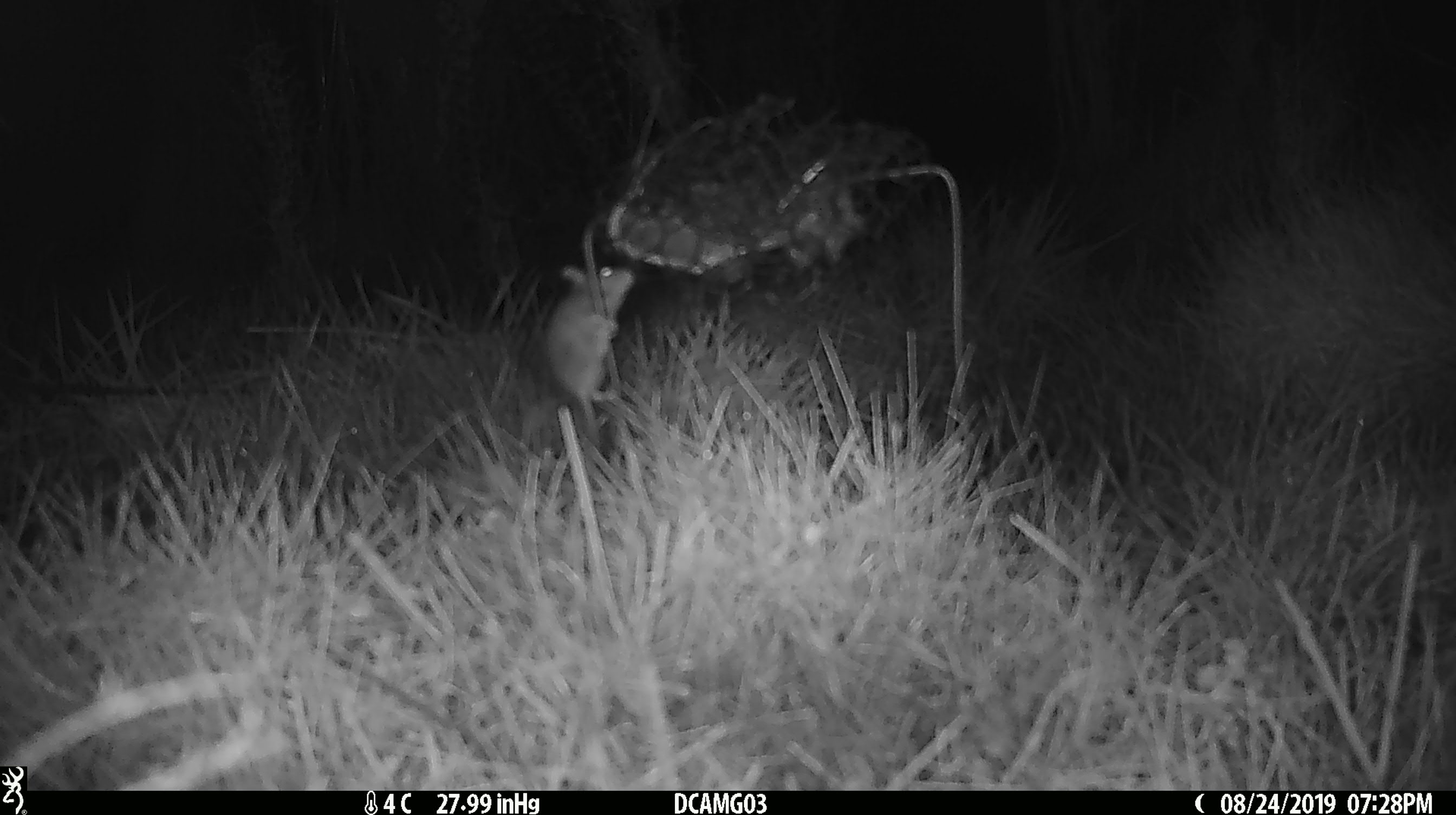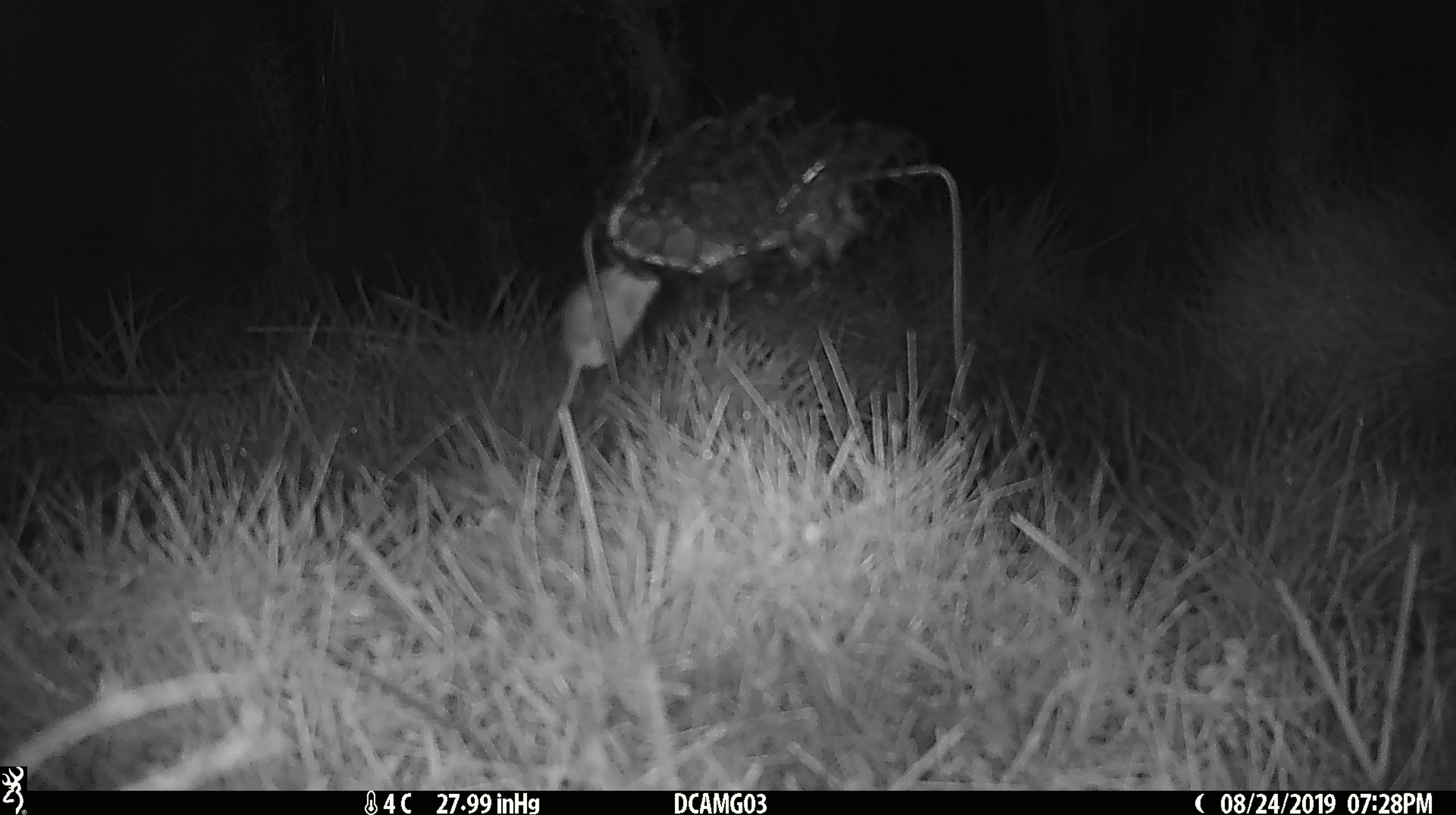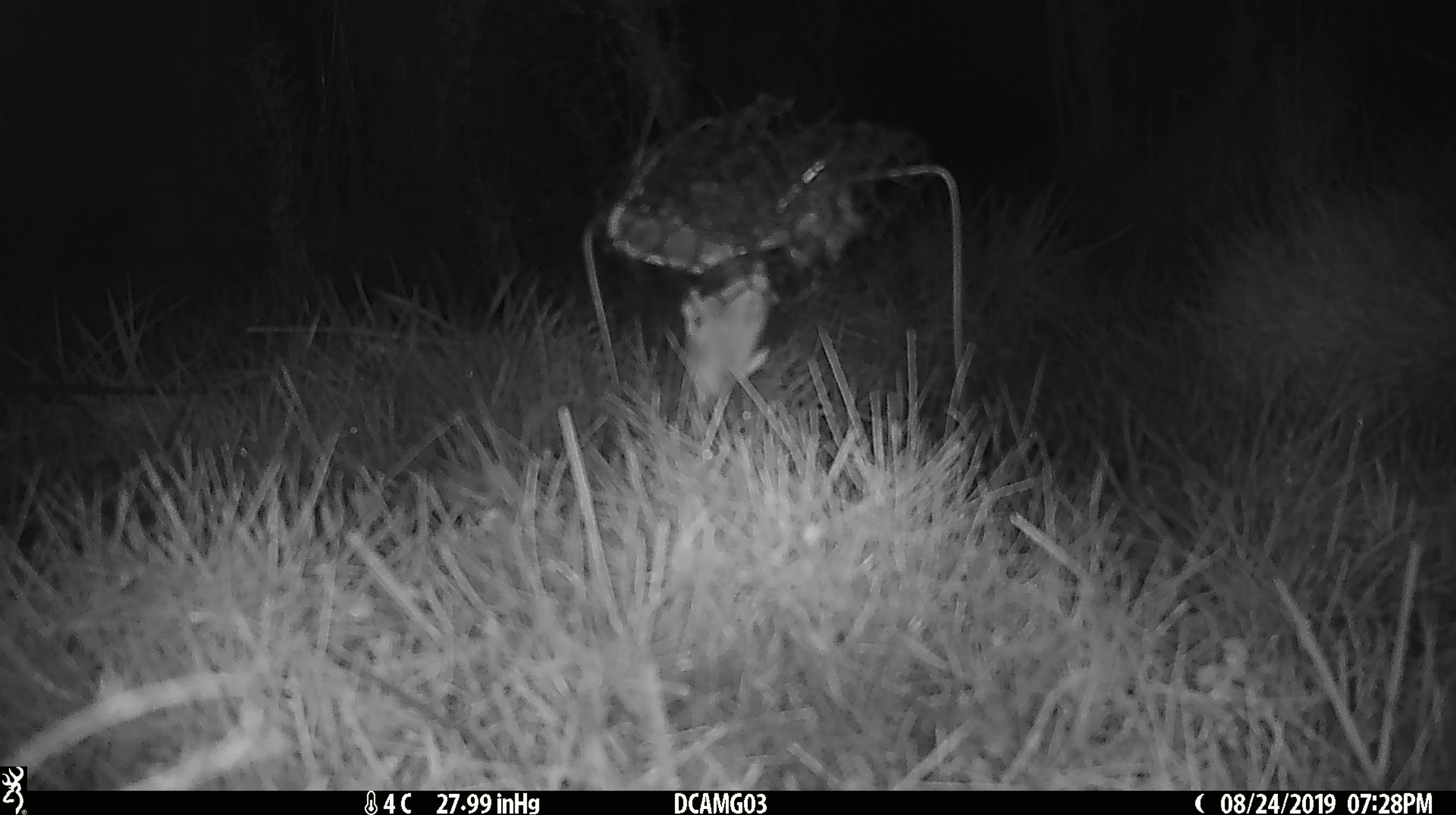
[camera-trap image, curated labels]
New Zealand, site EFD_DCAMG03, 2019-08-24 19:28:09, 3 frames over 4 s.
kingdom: Animalia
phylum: Chordata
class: Mammalia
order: Rodentia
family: Muridae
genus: Mus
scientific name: Mus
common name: mouse